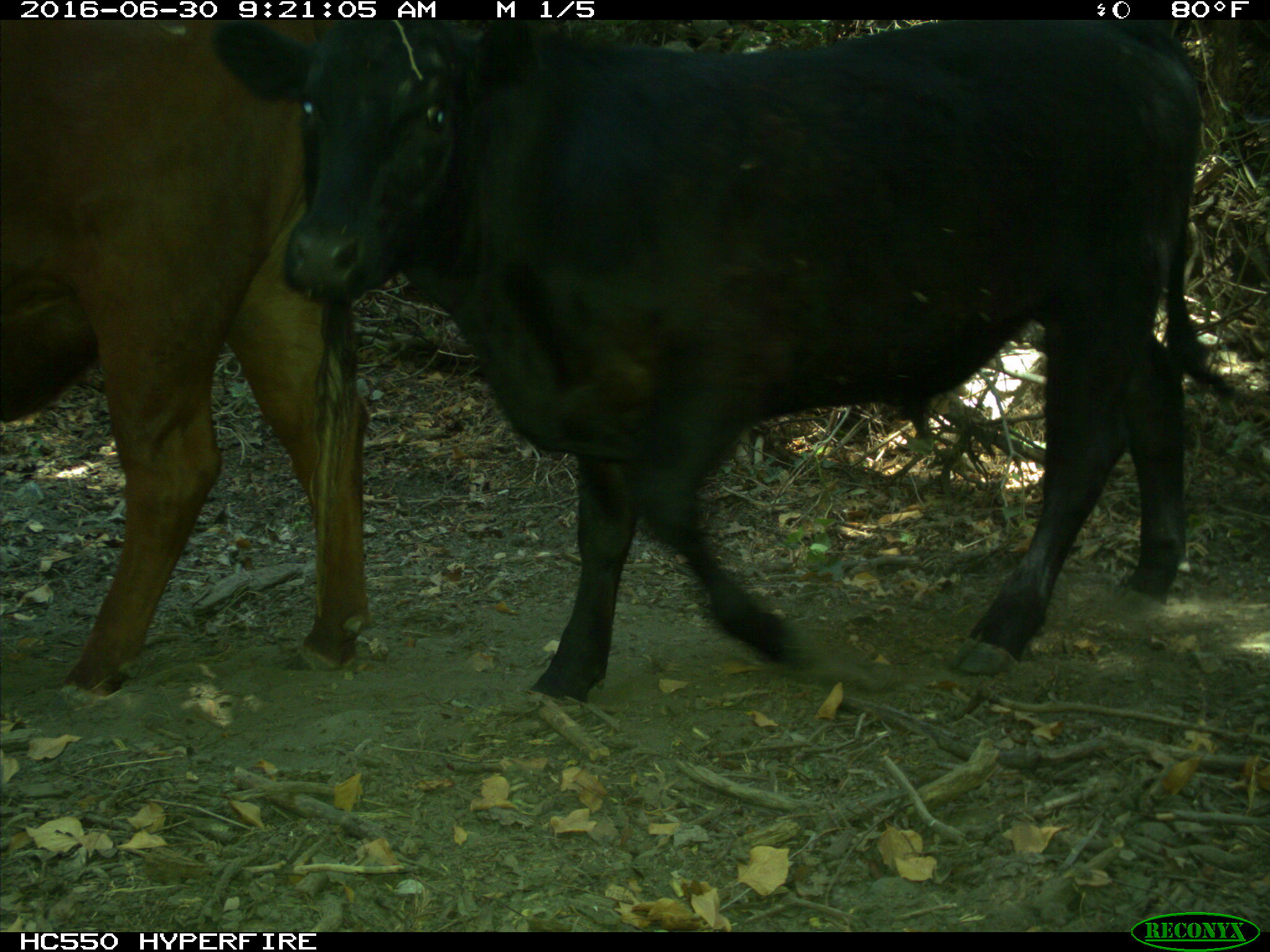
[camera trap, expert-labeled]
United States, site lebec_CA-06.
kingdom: Animalia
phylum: Chordata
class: Mammalia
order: Artiodactyla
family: Bovidae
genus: Bos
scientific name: Bos taurus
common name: domestic cow